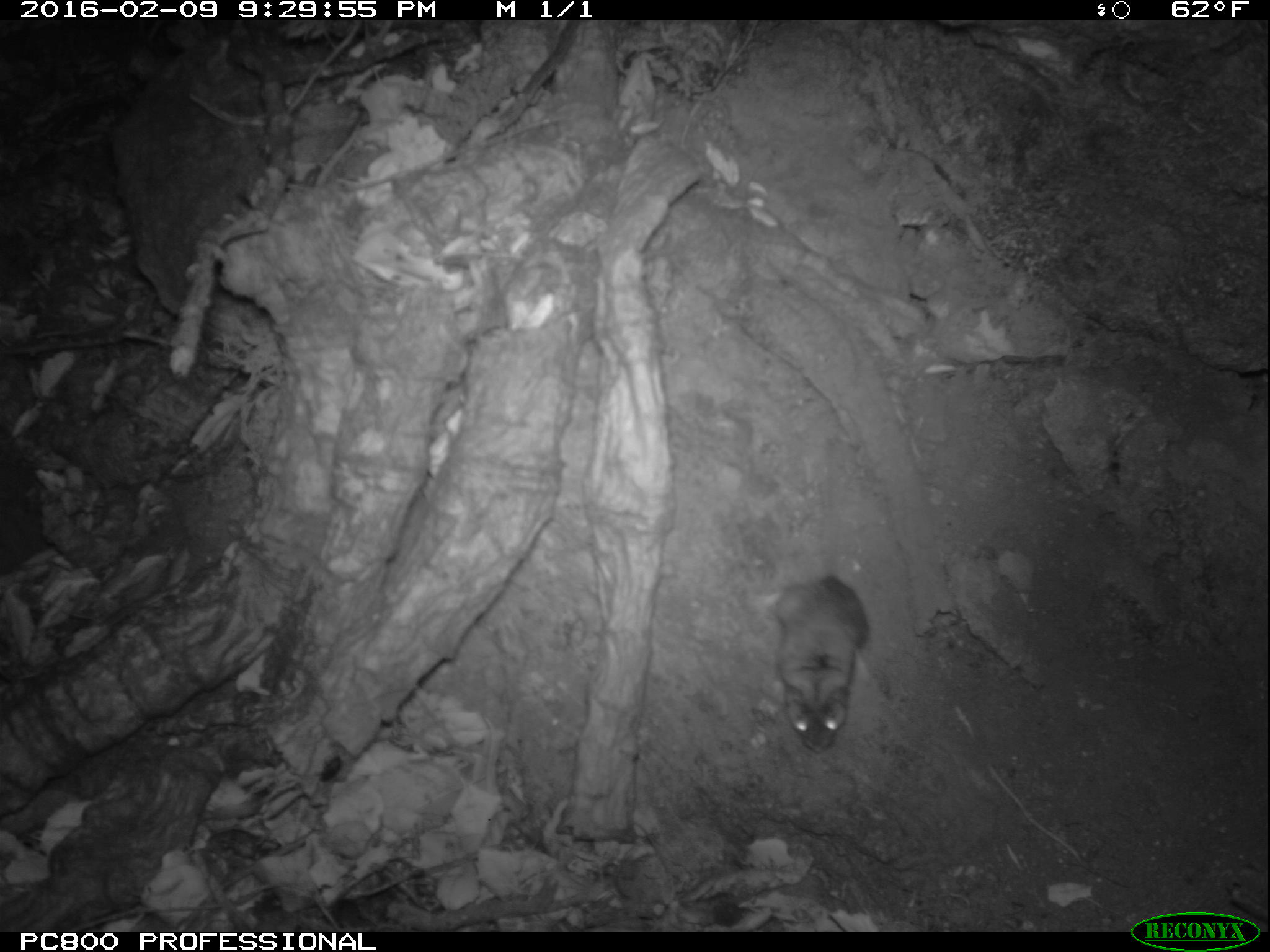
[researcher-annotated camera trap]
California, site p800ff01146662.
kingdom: Animalia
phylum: Chordata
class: Mammalia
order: Rodentia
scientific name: Rodentia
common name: rodent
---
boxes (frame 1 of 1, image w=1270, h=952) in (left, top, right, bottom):
rodent: (756, 437, 866, 752)